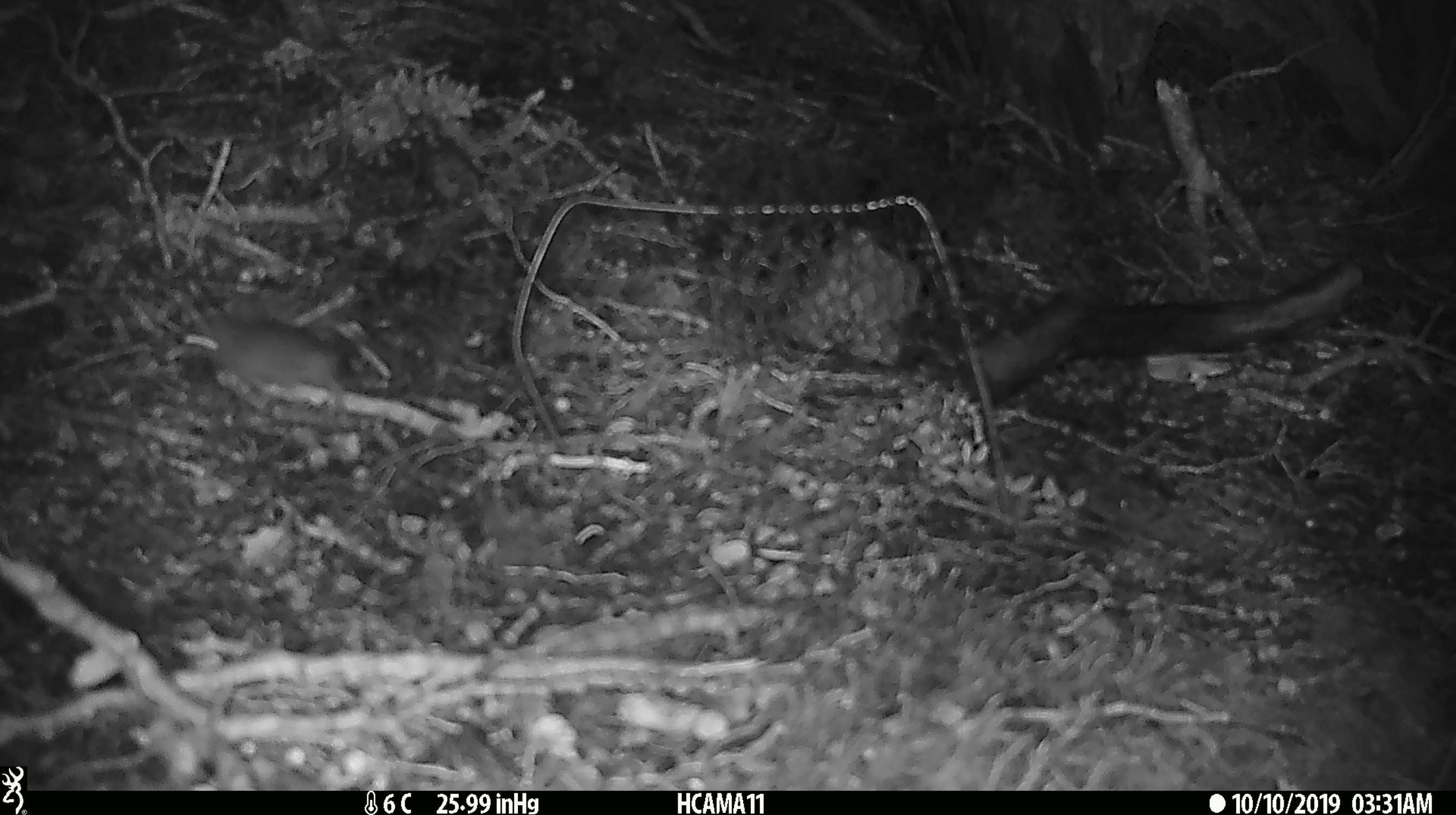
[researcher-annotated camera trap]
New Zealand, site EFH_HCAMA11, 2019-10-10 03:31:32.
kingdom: Animalia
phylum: Chordata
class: Mammalia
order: Rodentia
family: Muridae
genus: Mus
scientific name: Mus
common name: mouse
Mouse (Mus).